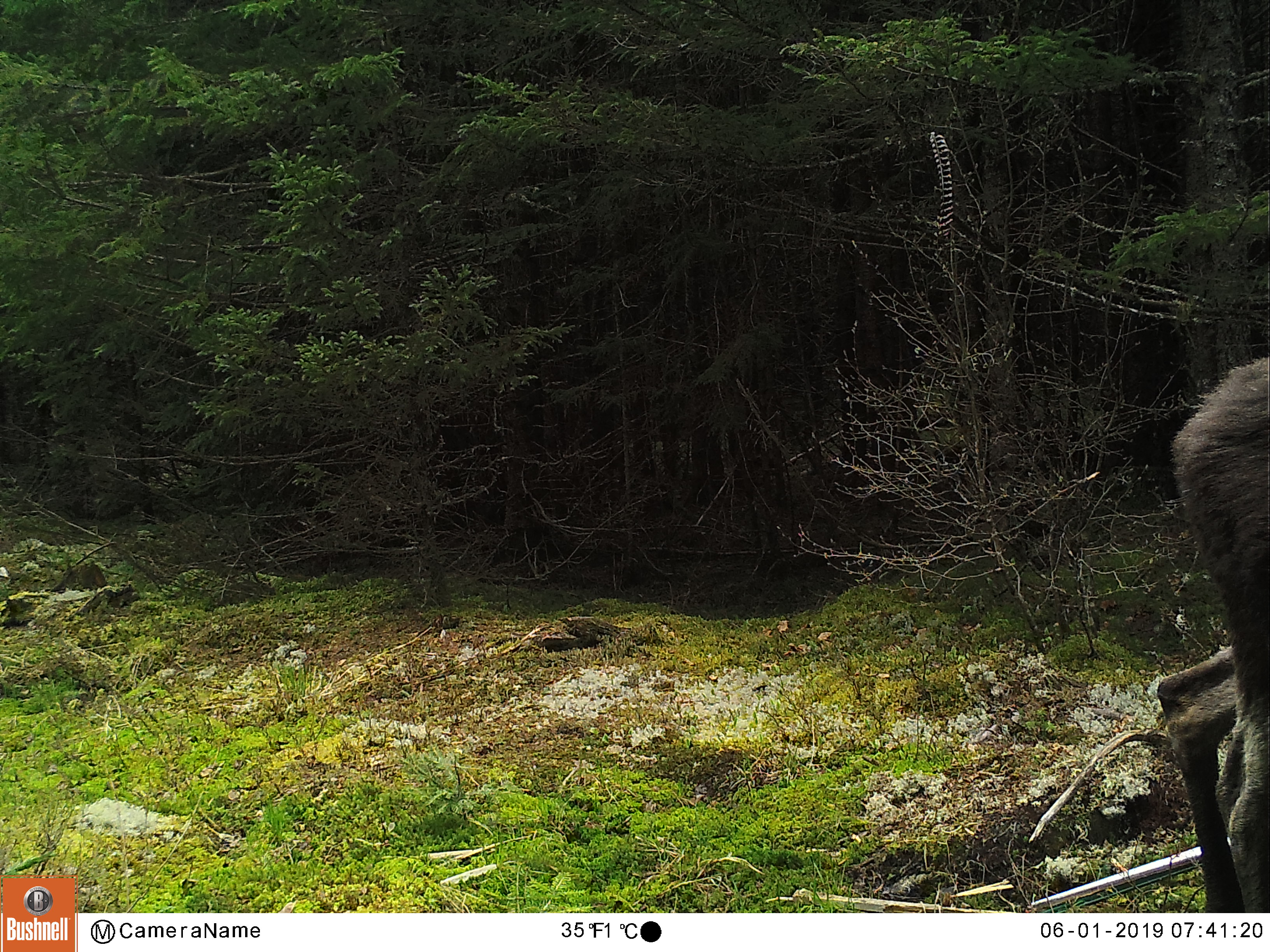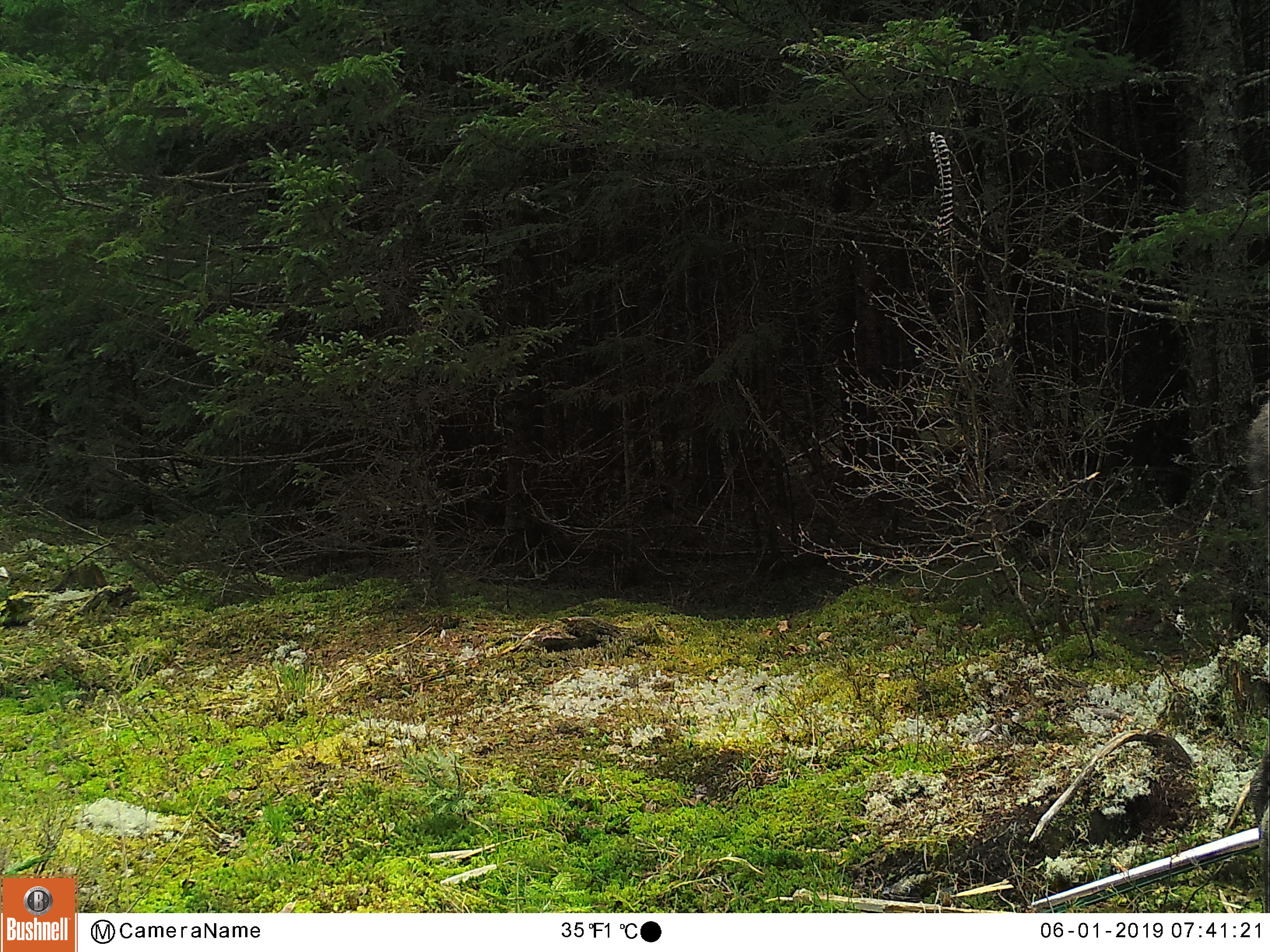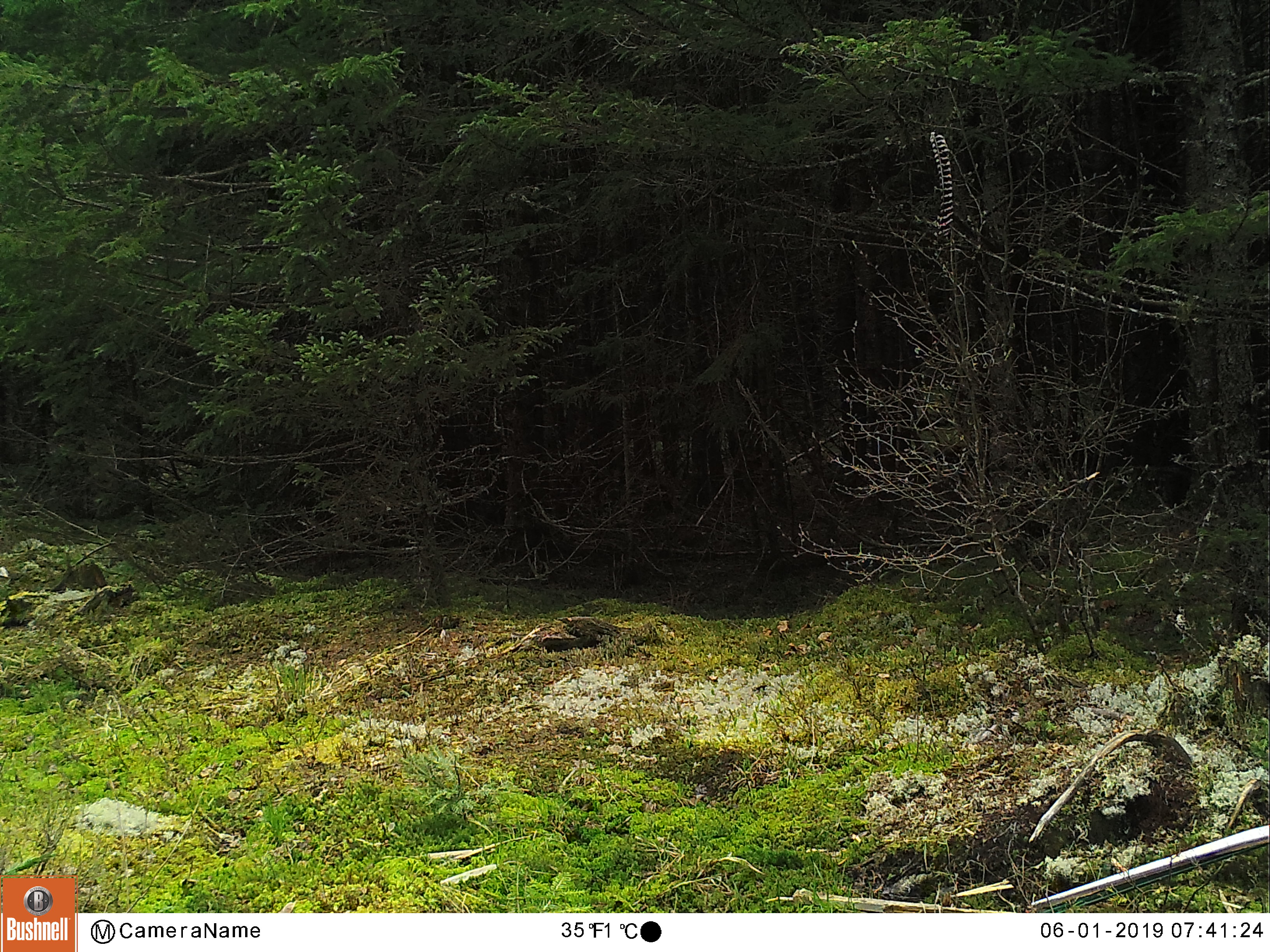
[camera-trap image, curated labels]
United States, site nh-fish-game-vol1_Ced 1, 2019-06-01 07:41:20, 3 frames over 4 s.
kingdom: Animalia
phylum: Chordata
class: Mammalia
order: Artiodactyla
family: Cervidae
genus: Alces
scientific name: Alces alces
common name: moose